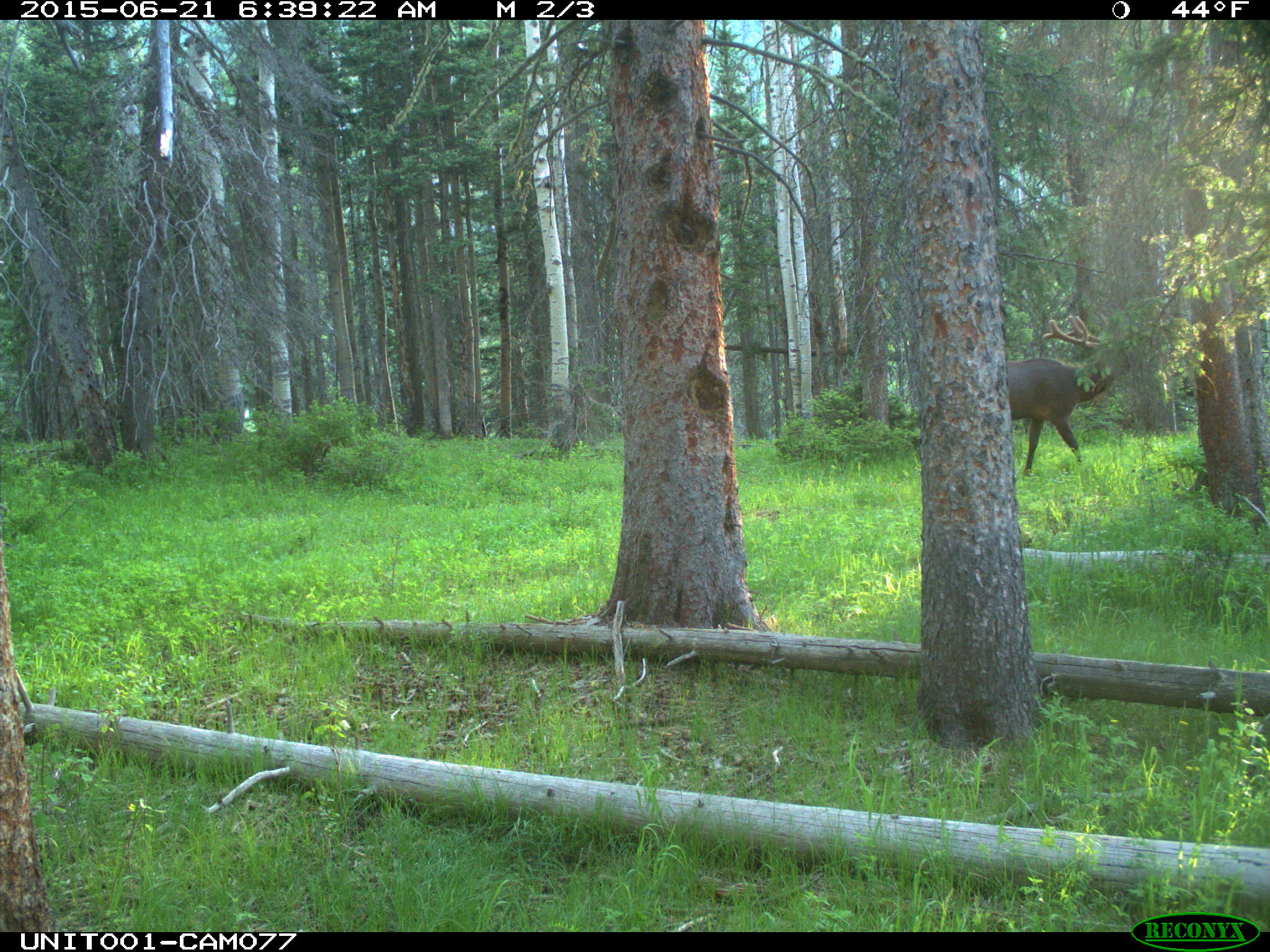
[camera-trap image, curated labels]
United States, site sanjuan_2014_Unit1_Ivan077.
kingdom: Animalia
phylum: Chordata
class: Mammalia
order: Artiodactyla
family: Cervidae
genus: Cervus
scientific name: Cervus elaphus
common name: red deer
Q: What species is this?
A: Cervus elaphus (red deer).